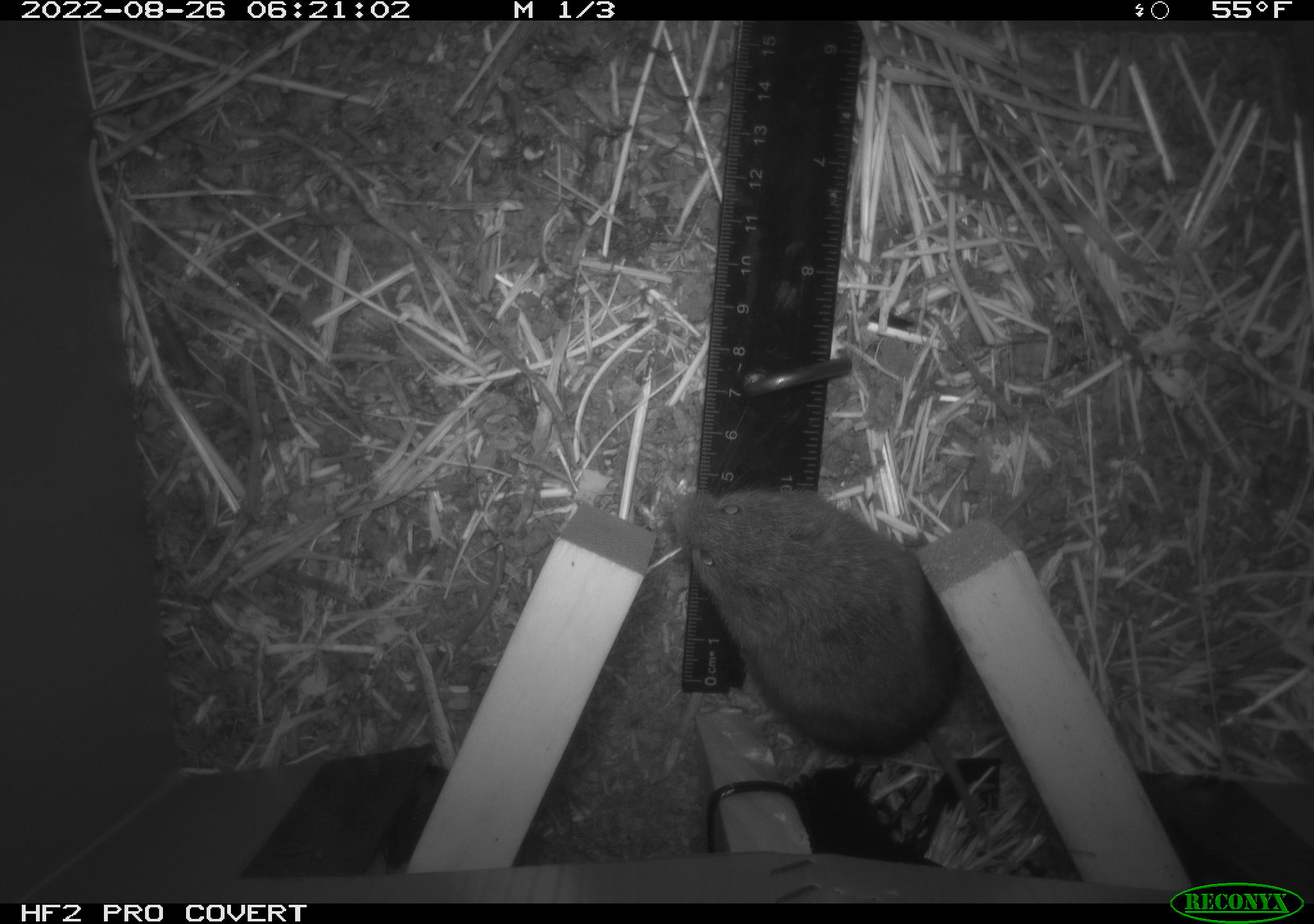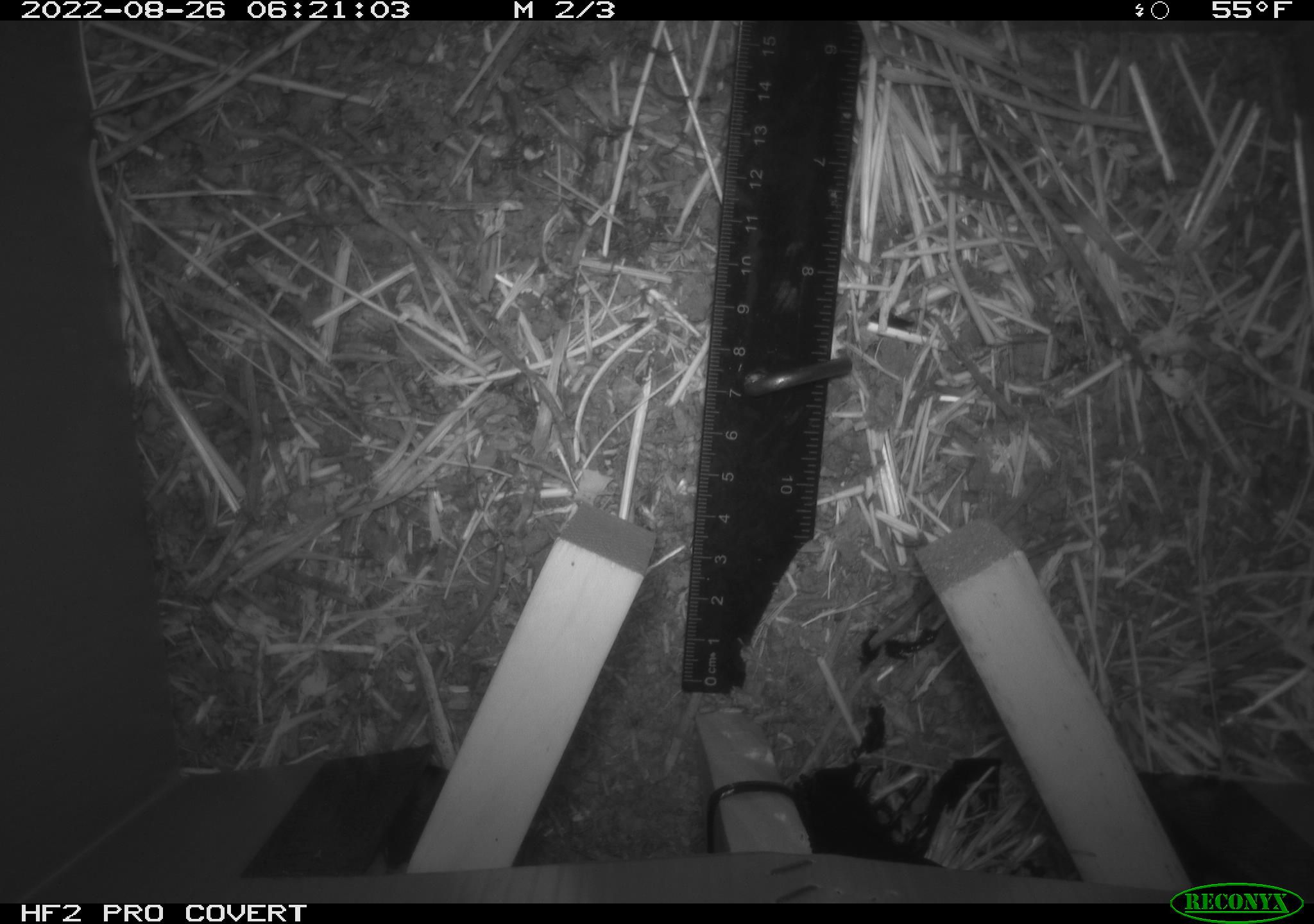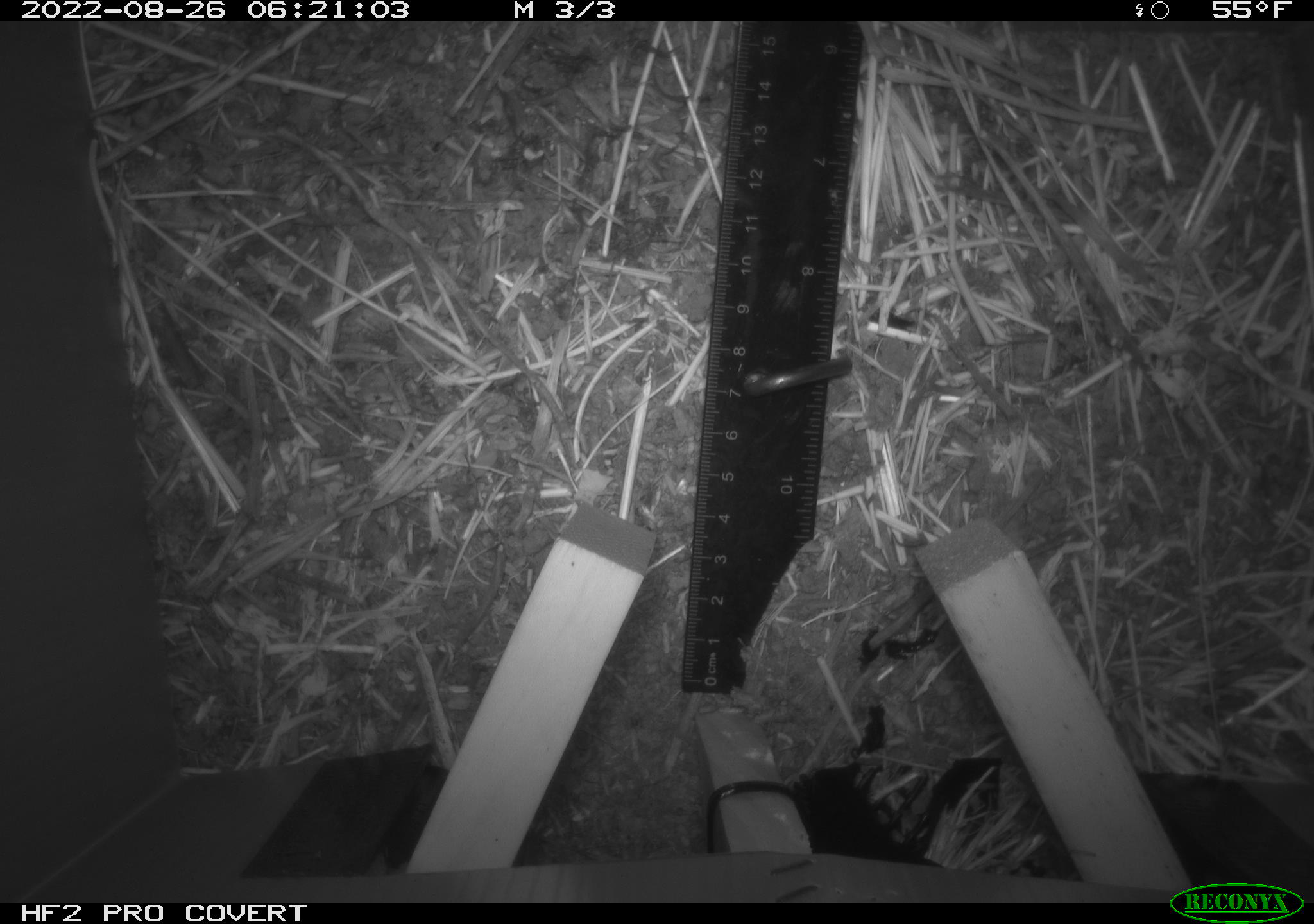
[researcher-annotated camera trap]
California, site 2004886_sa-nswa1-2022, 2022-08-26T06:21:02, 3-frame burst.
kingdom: Animalia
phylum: Chordata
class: Mammalia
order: Rodentia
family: Cricetidae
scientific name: Cricetidae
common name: hamsters, voles, lemmings, and allies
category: cricetidae family